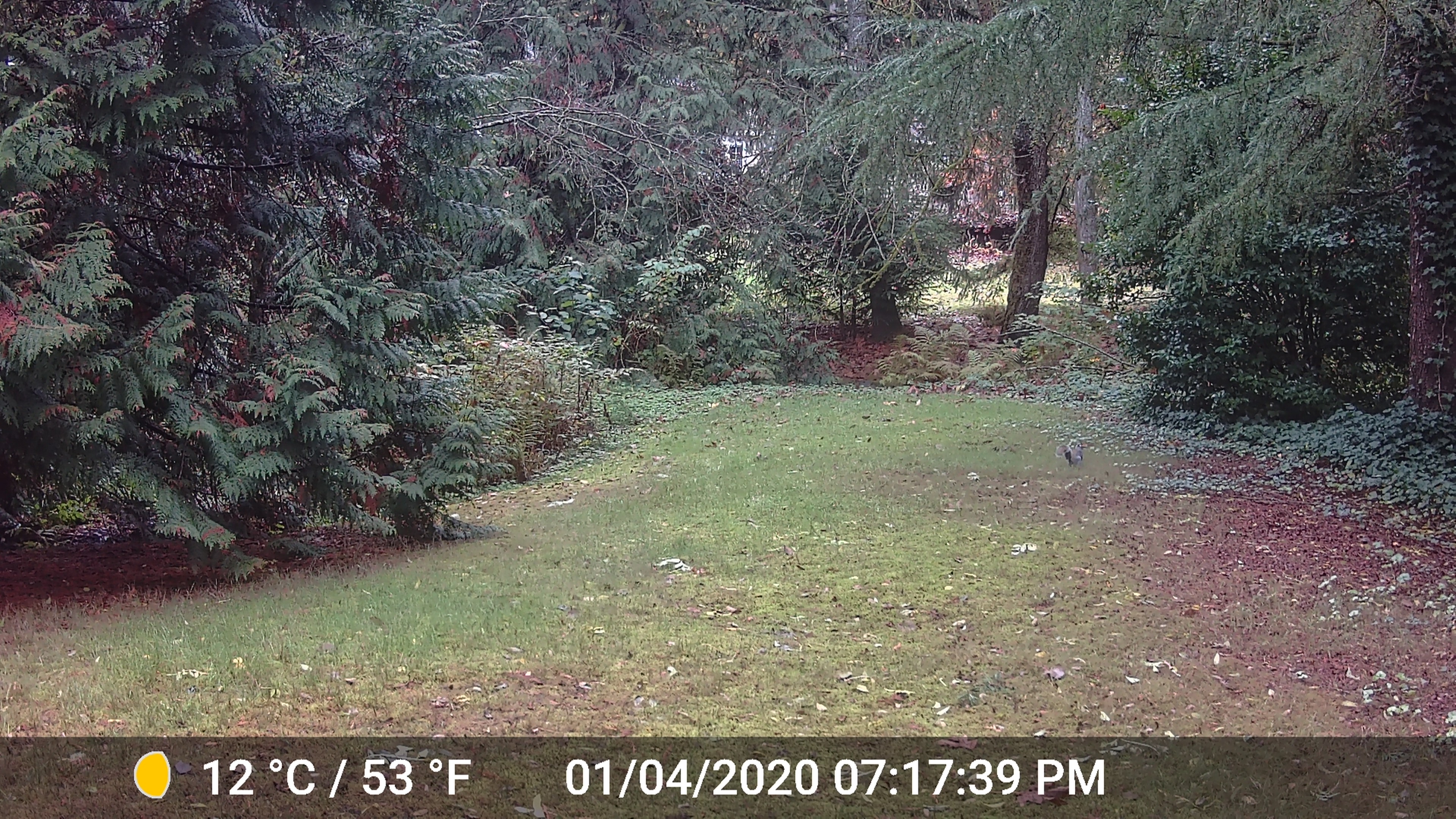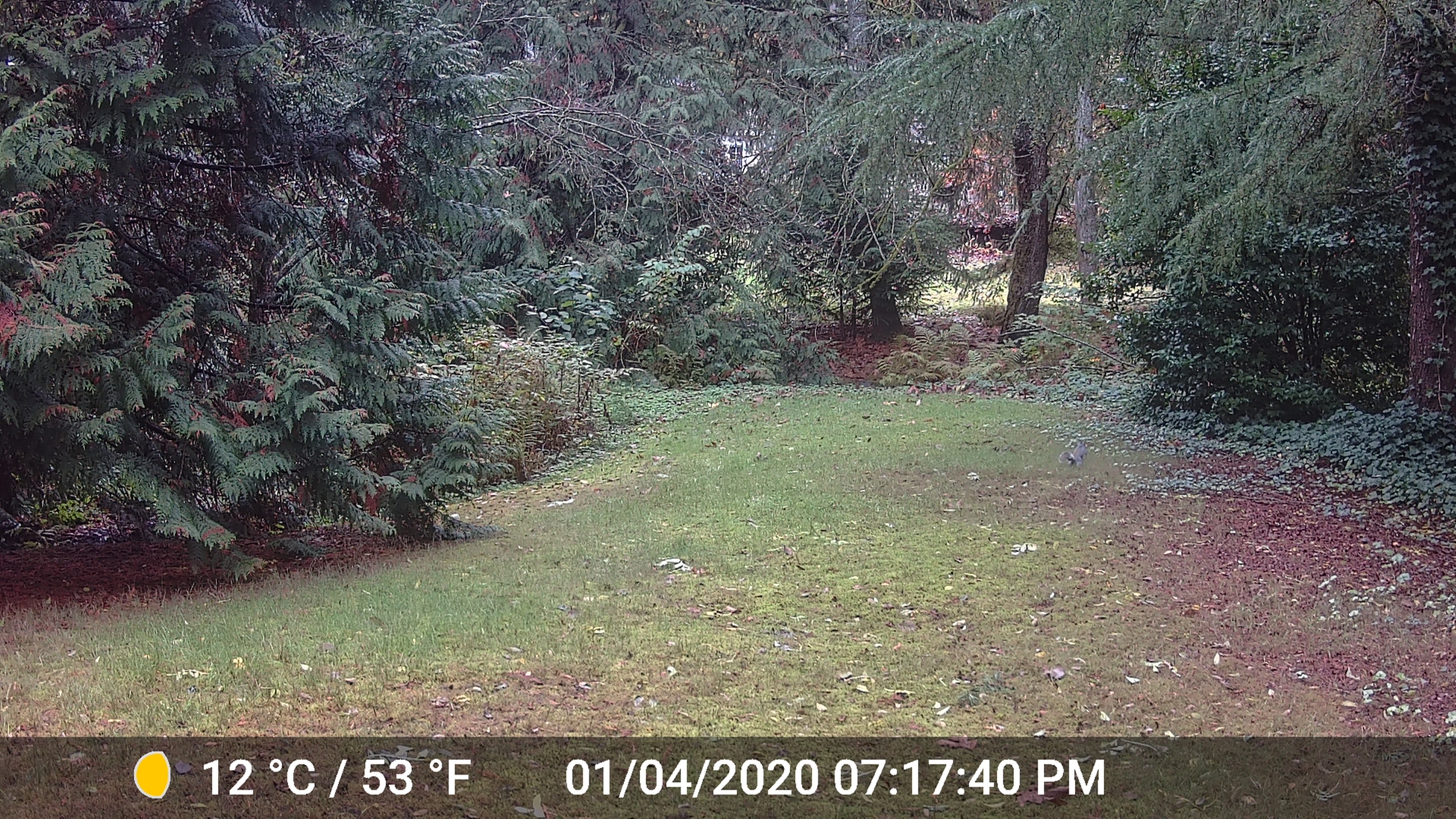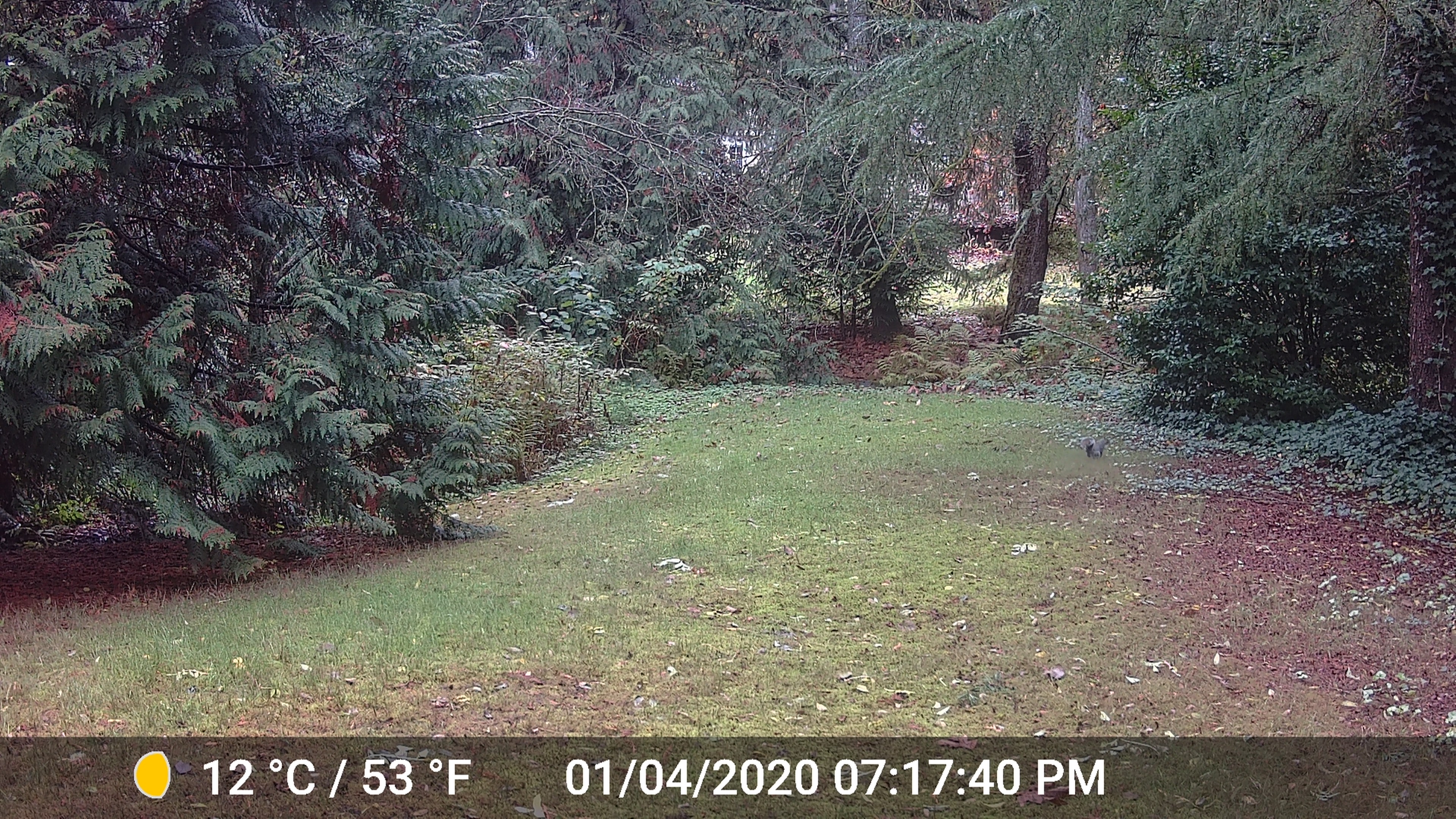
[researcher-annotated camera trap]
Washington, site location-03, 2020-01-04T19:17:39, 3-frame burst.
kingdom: Animalia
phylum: Chordata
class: Mammalia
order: Rodentia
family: Sciuridae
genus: Sciurus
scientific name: Sciurus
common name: squirrel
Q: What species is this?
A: Squirrel (Sciurus).